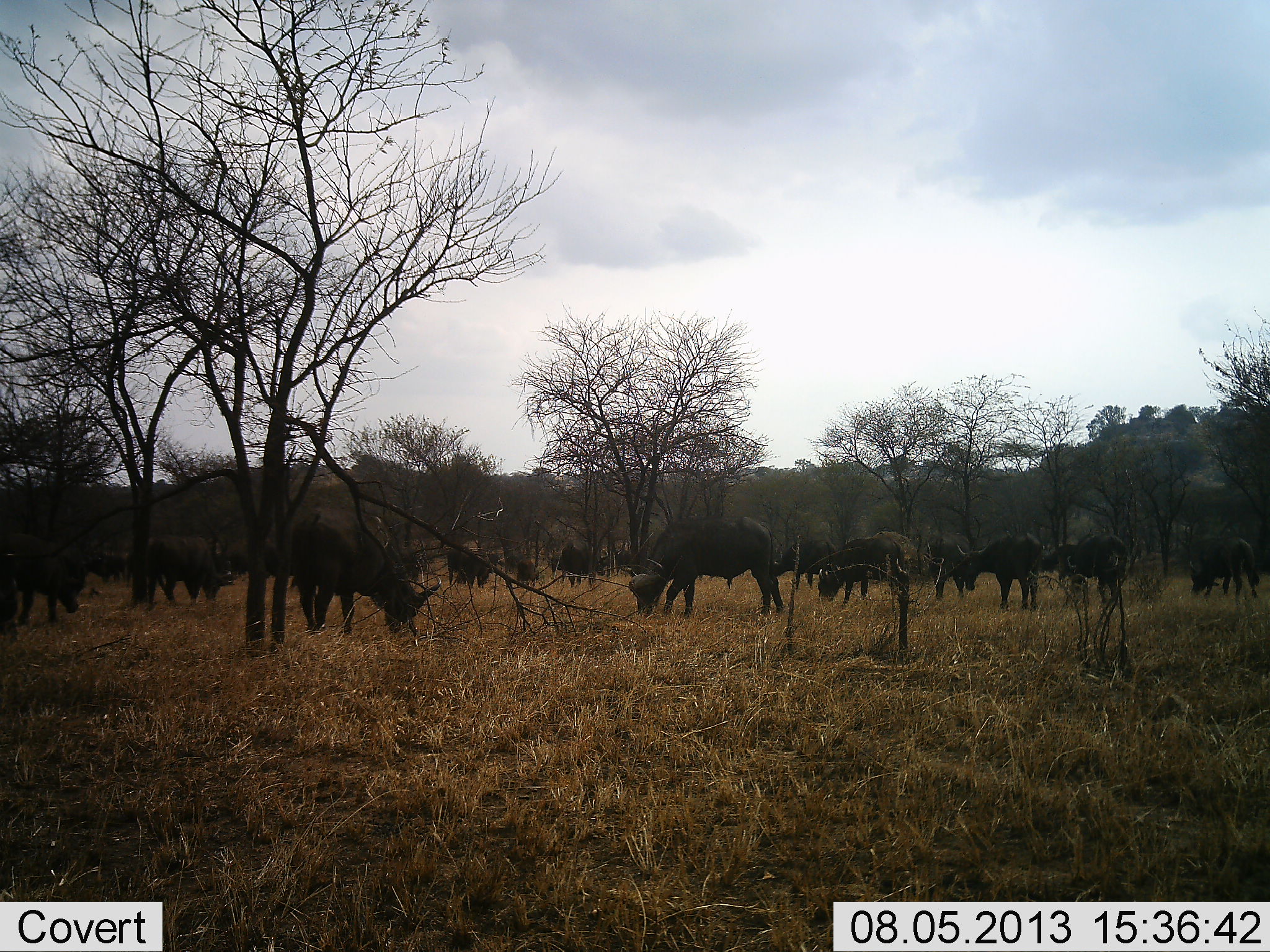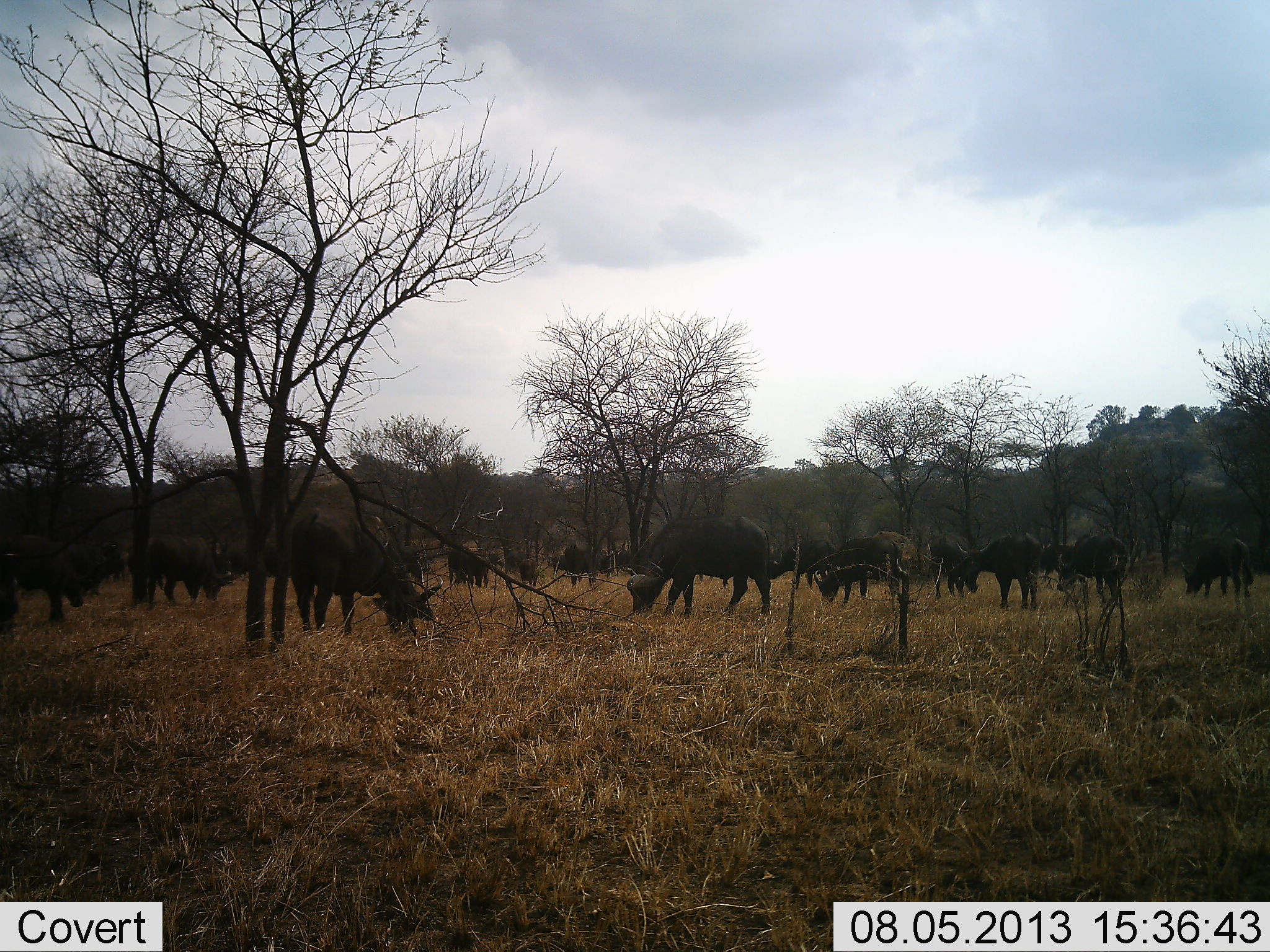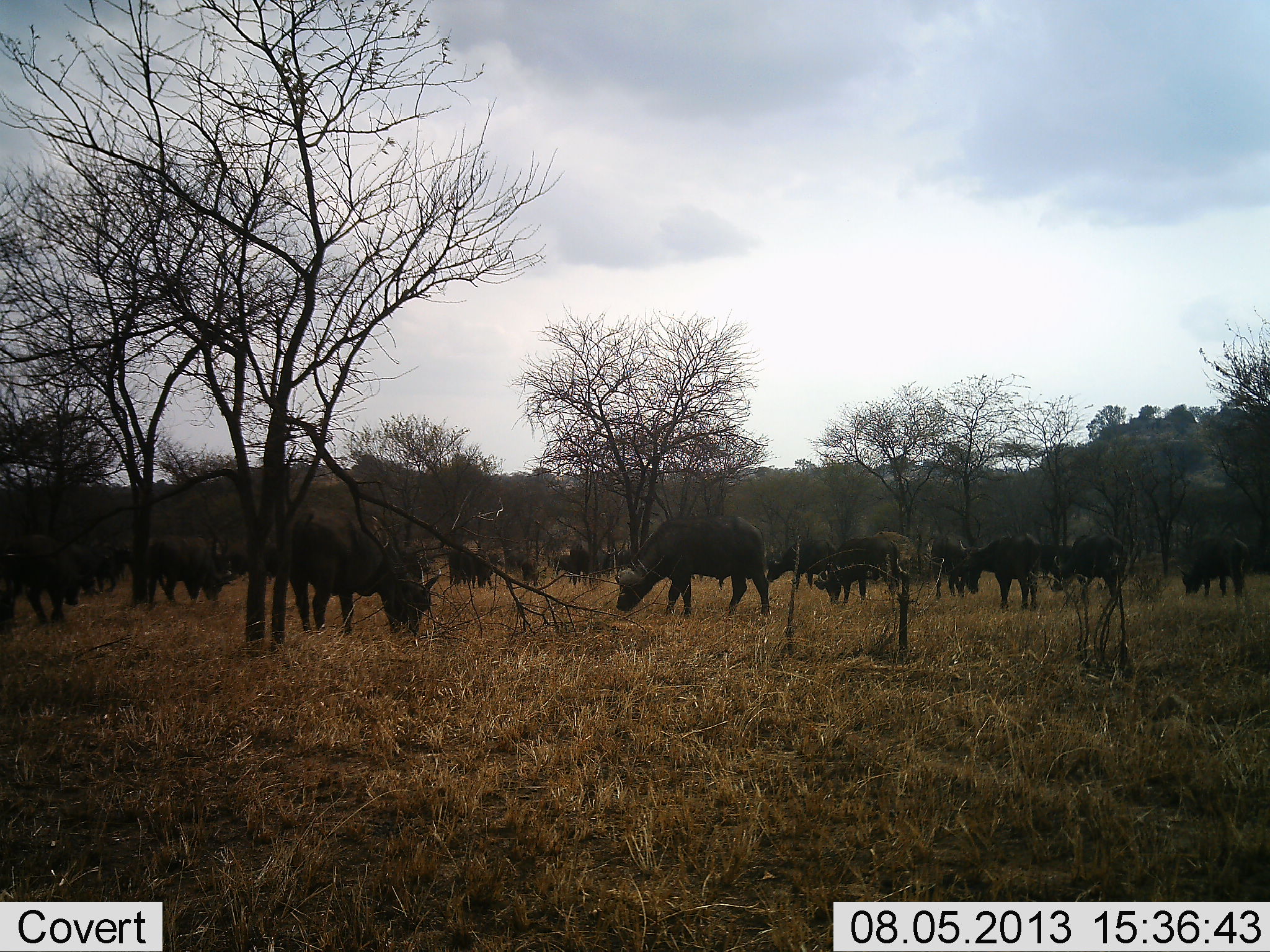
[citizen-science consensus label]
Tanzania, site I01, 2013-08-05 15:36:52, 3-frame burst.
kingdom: Animalia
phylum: Chordata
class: Mammalia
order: Artiodactyla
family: Bovidae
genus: Syncerus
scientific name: Syncerus caffer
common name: cape buffalo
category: buffalo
Buffalo (cape buffalo) (Syncerus caffer), count 11-50. Behavior (volunteer vote fractions): standing 30%, resting 0%, moving 0%, interacting 0%. Young present (vote fraction): 0%. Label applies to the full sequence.